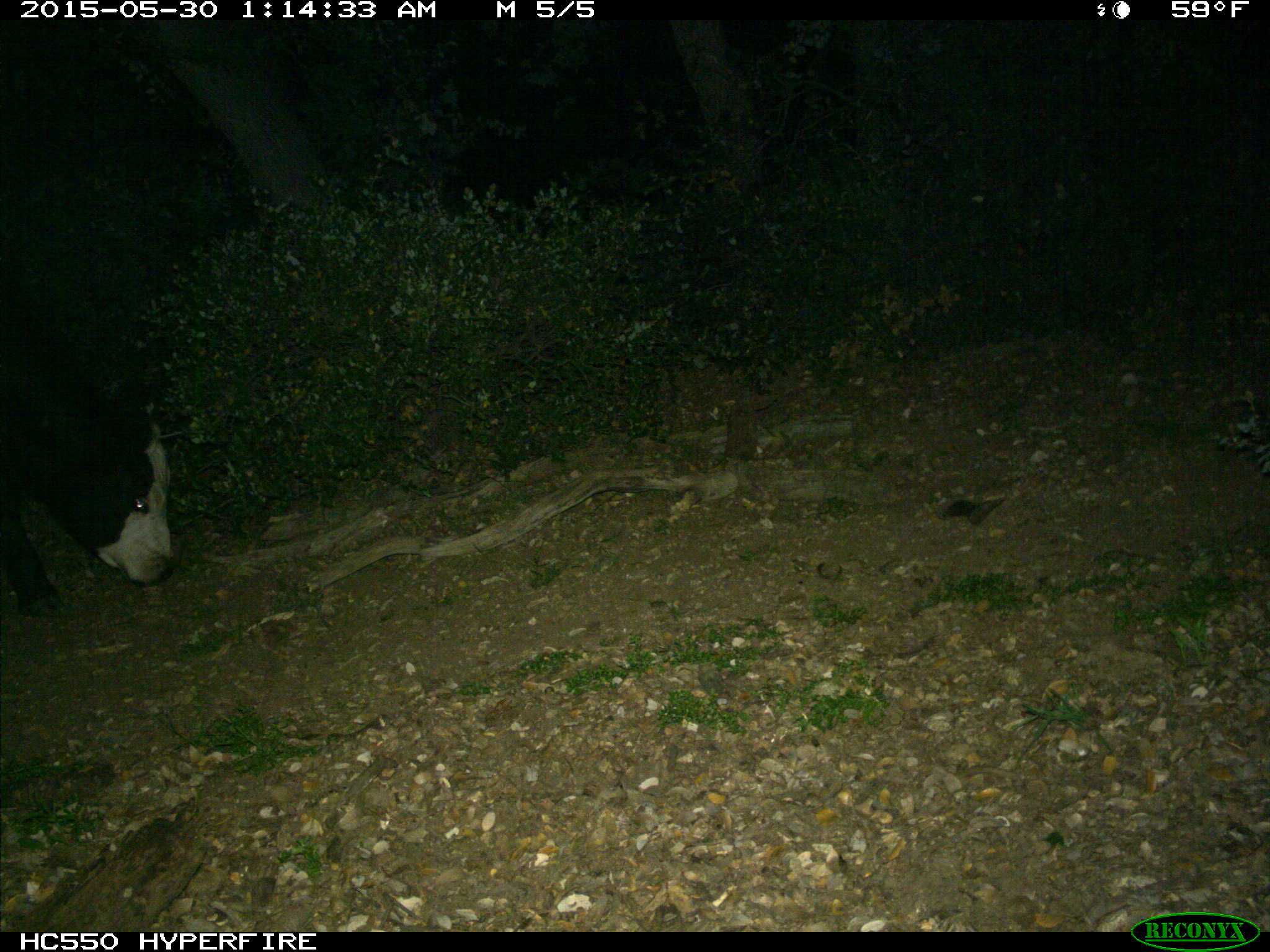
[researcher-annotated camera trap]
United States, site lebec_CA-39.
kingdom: Animalia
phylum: Chordata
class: Mammalia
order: Artiodactyla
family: Bovidae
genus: Bos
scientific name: Bos taurus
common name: domestic cow